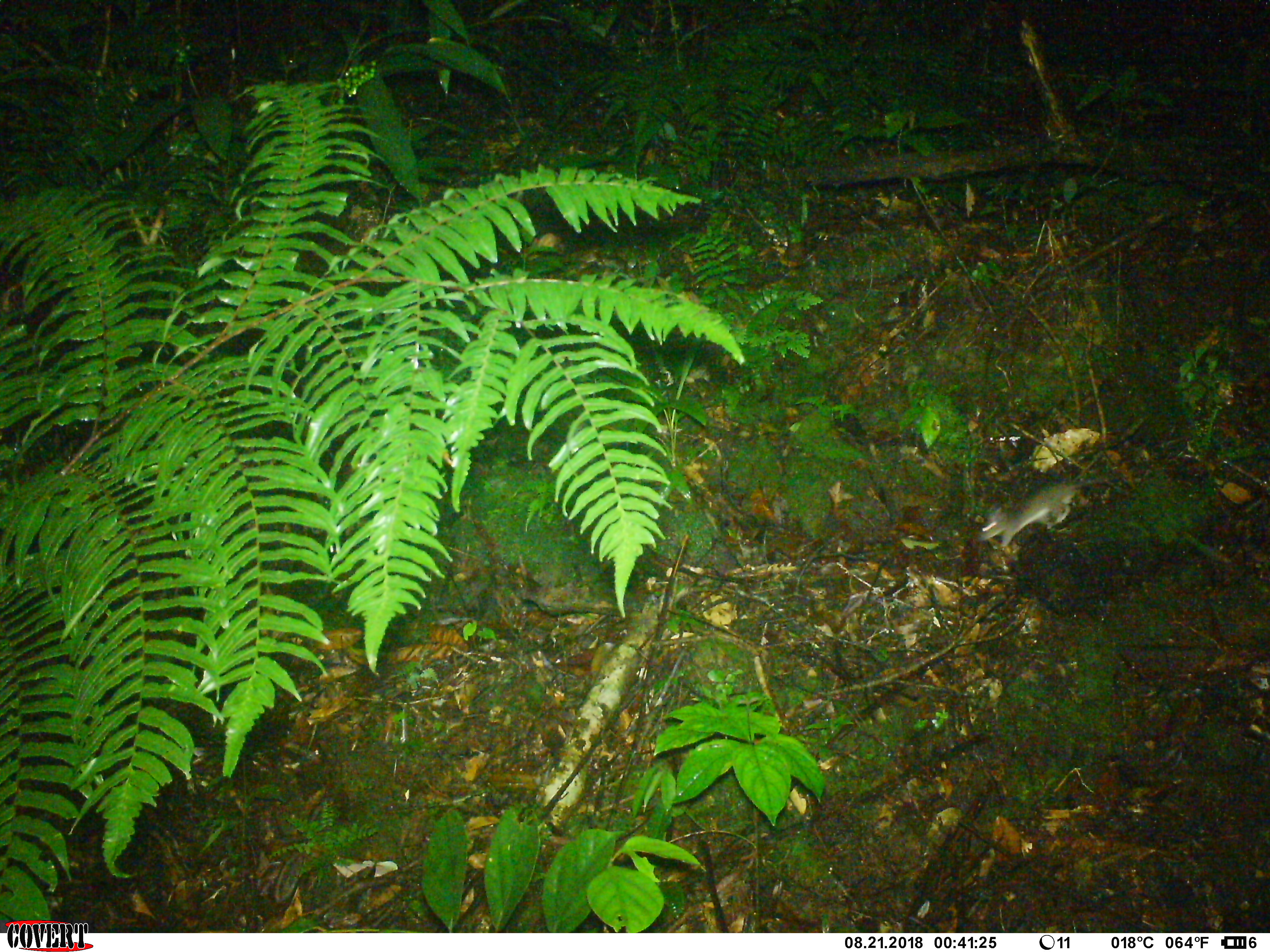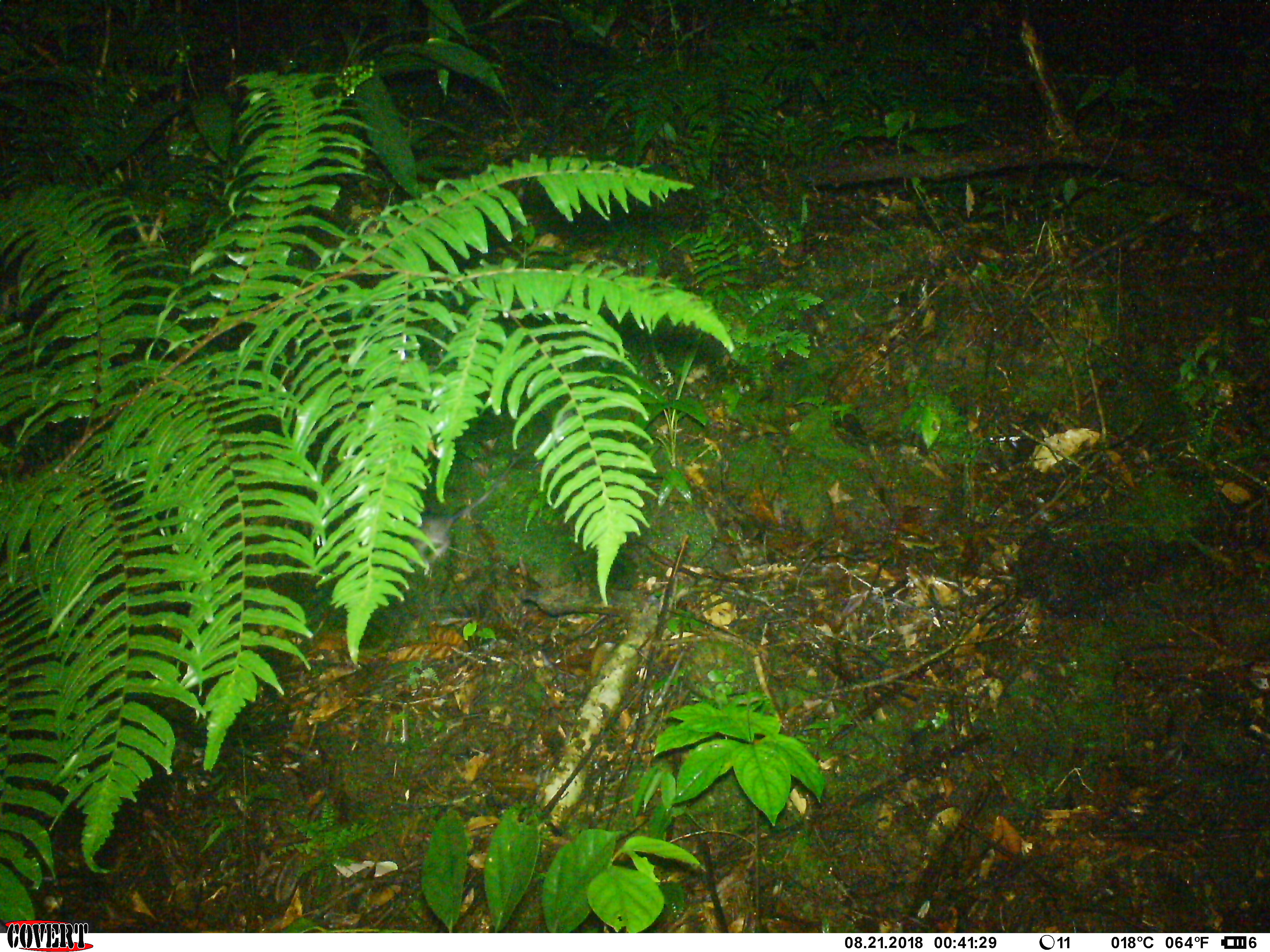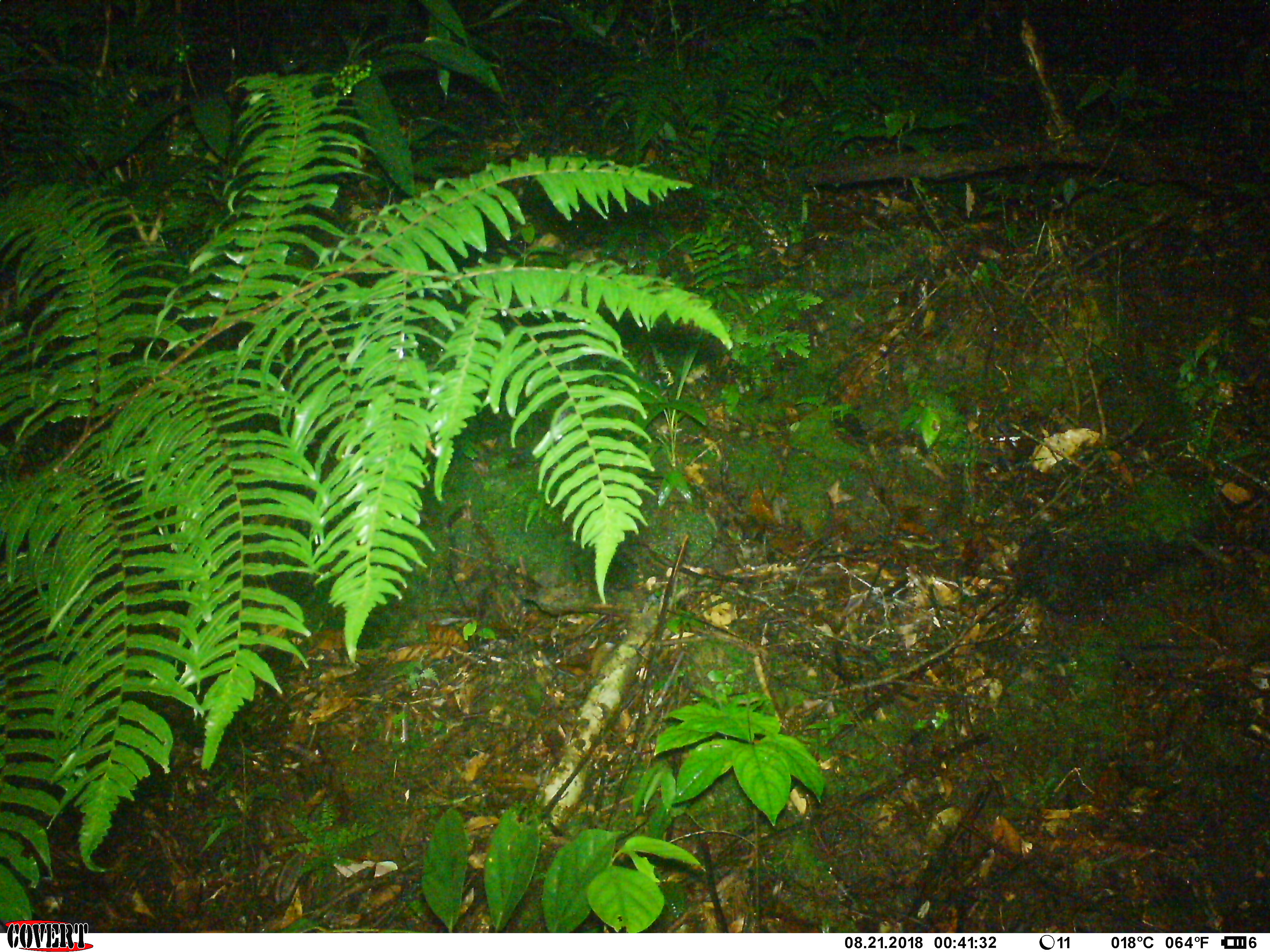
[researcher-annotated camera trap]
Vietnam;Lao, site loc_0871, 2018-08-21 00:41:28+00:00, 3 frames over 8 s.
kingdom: Animalia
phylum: Chordata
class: Mammalia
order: Rodentia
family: Muridae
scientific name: Muridae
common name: old-world mice and rats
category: unidentified murid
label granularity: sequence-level